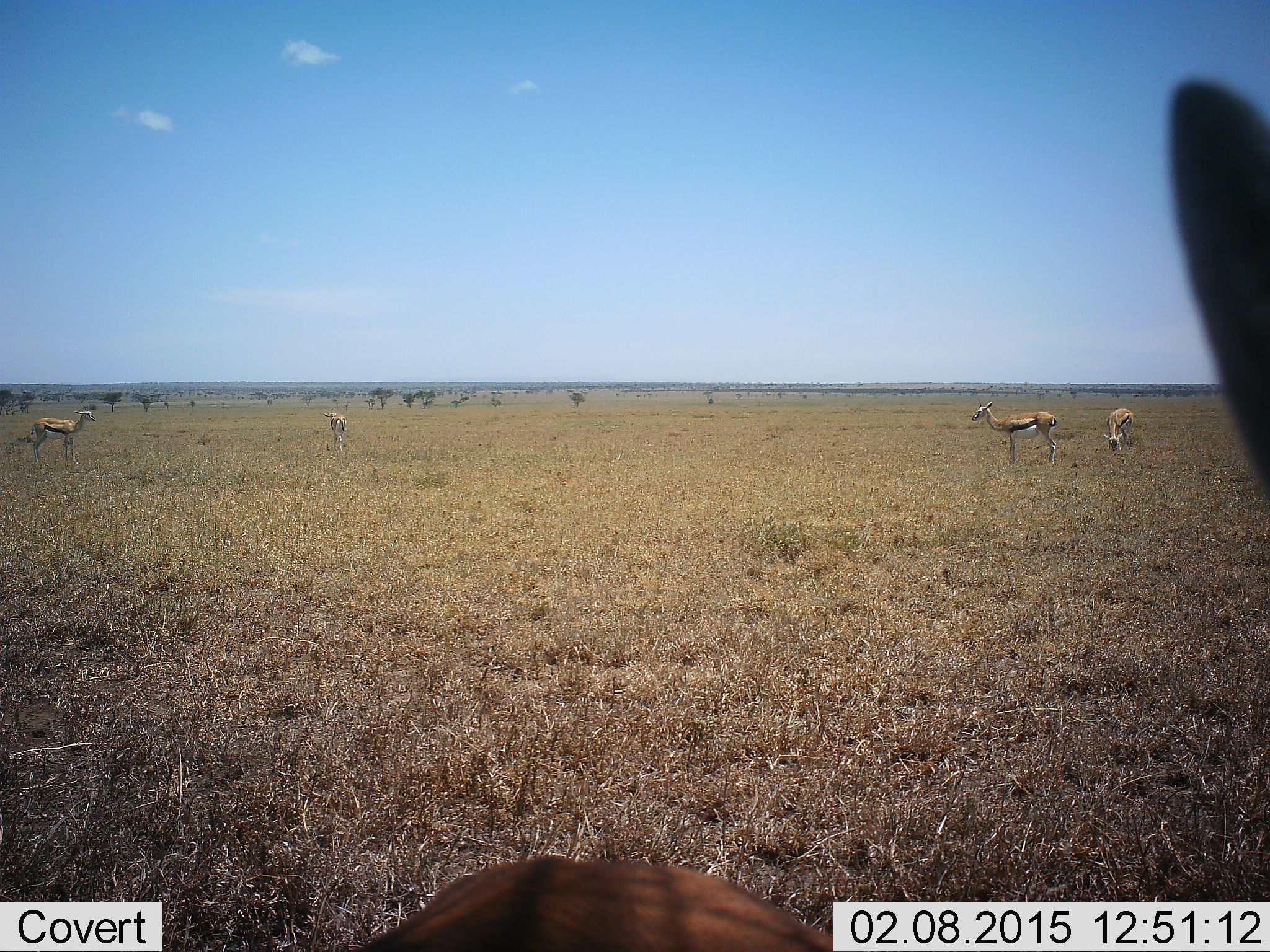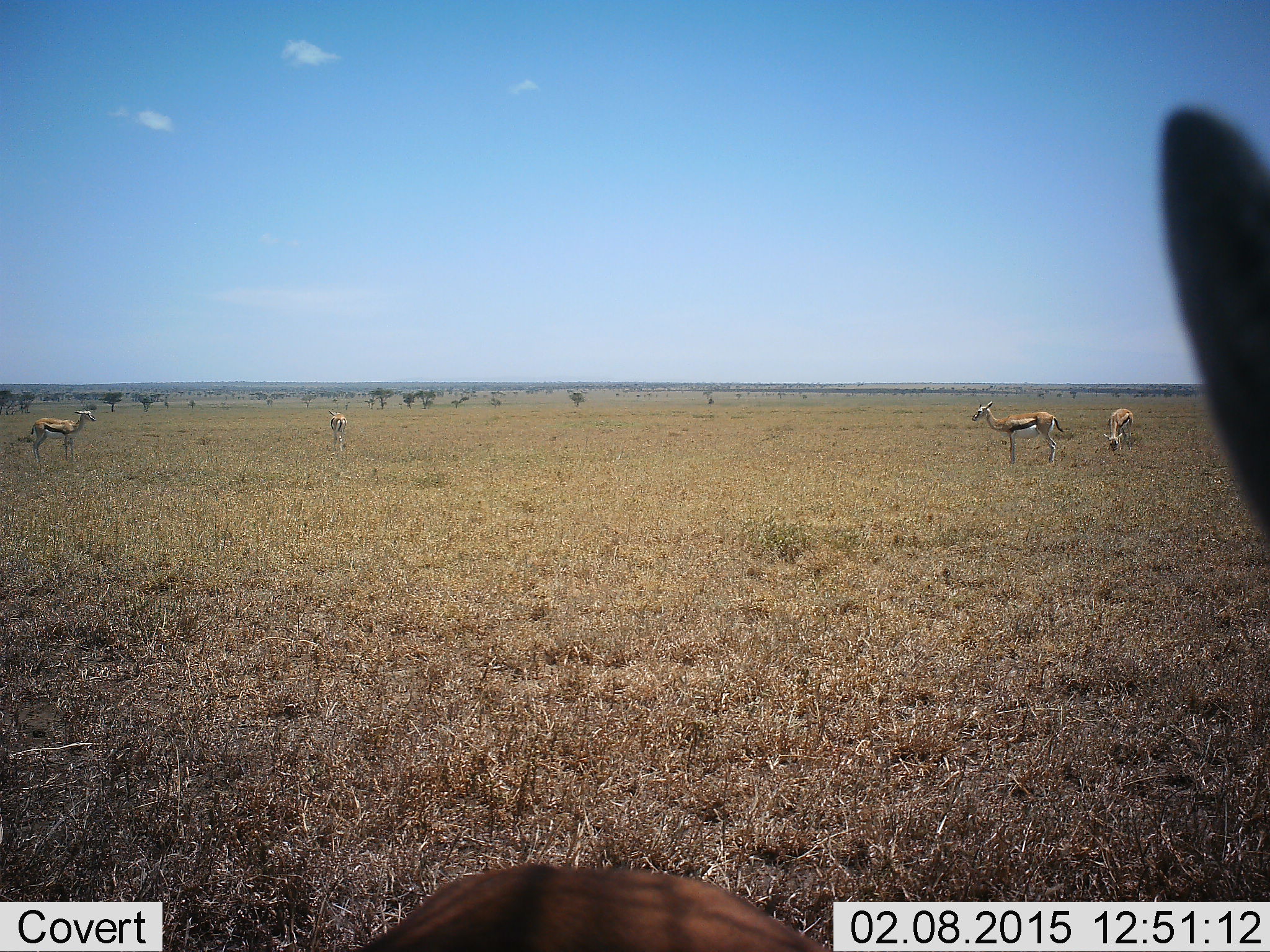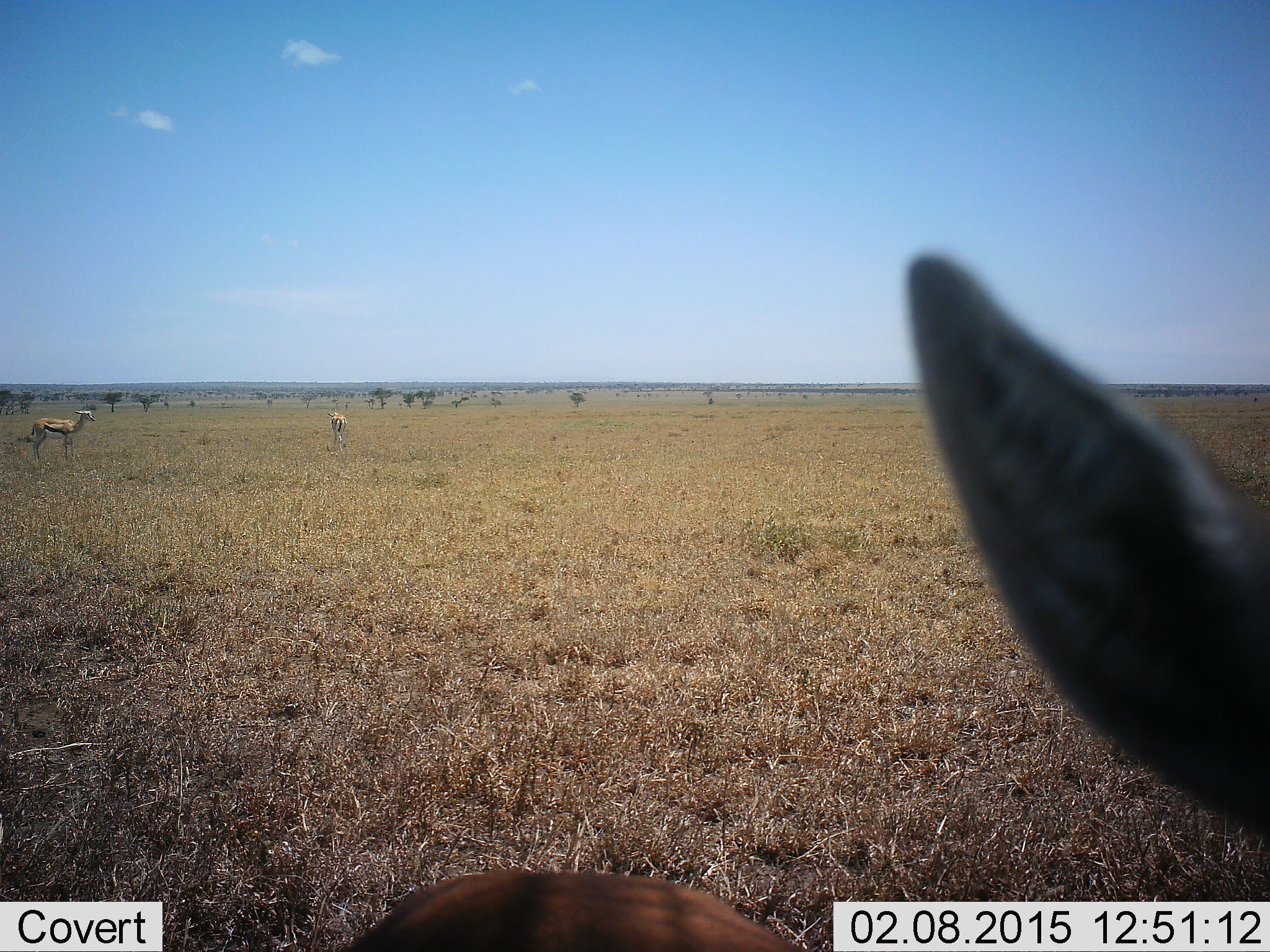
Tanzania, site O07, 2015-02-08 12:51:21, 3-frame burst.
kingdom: Animalia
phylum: Chordata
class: Mammalia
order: Artiodactyla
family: Bovidae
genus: Eudorcas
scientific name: Eudorcas thomsonii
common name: thomson's gazelle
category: gazellethomsons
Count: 5.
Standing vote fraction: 90%.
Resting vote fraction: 0%.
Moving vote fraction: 0%.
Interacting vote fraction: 0%.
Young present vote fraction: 0%.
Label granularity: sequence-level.